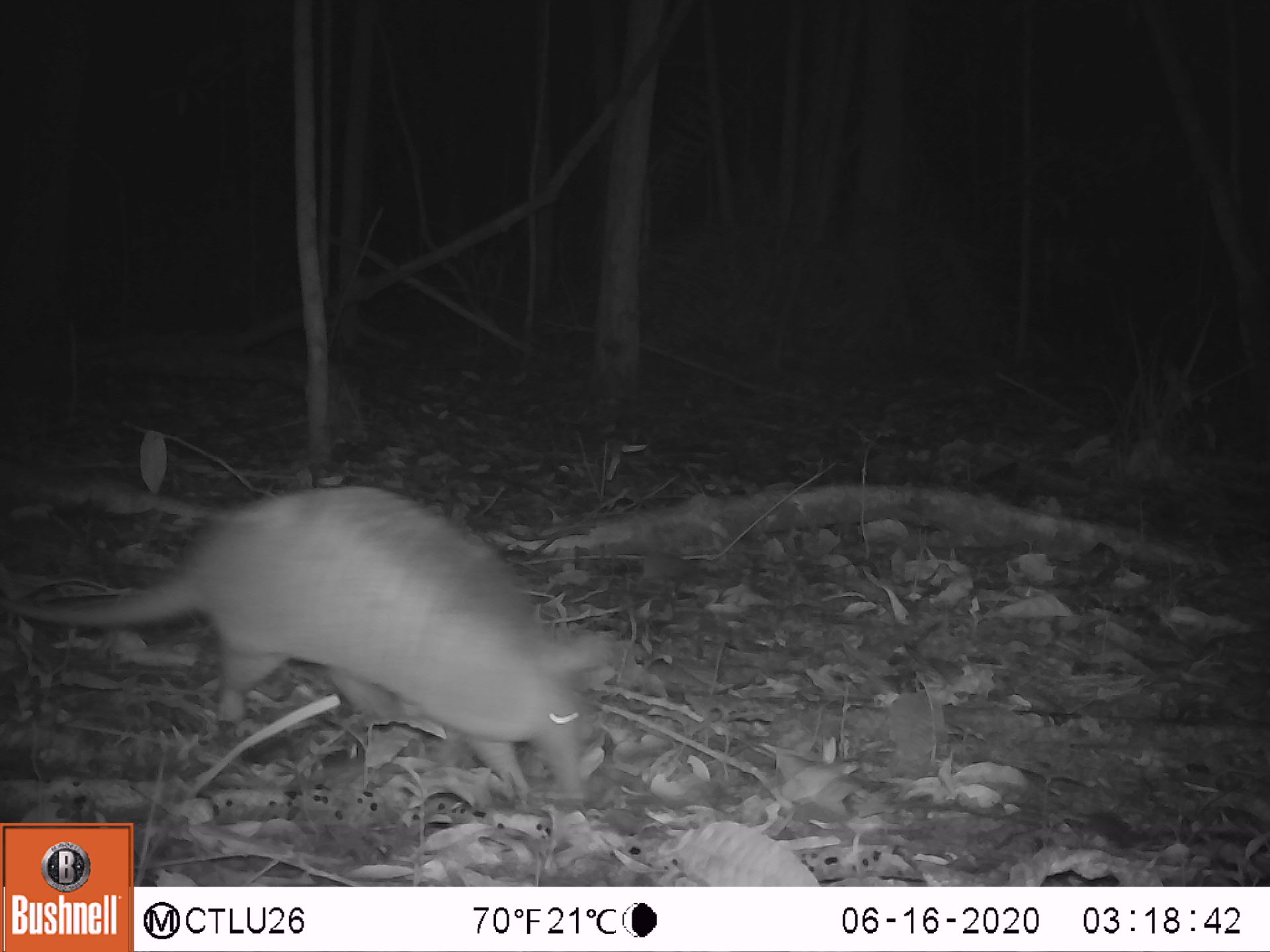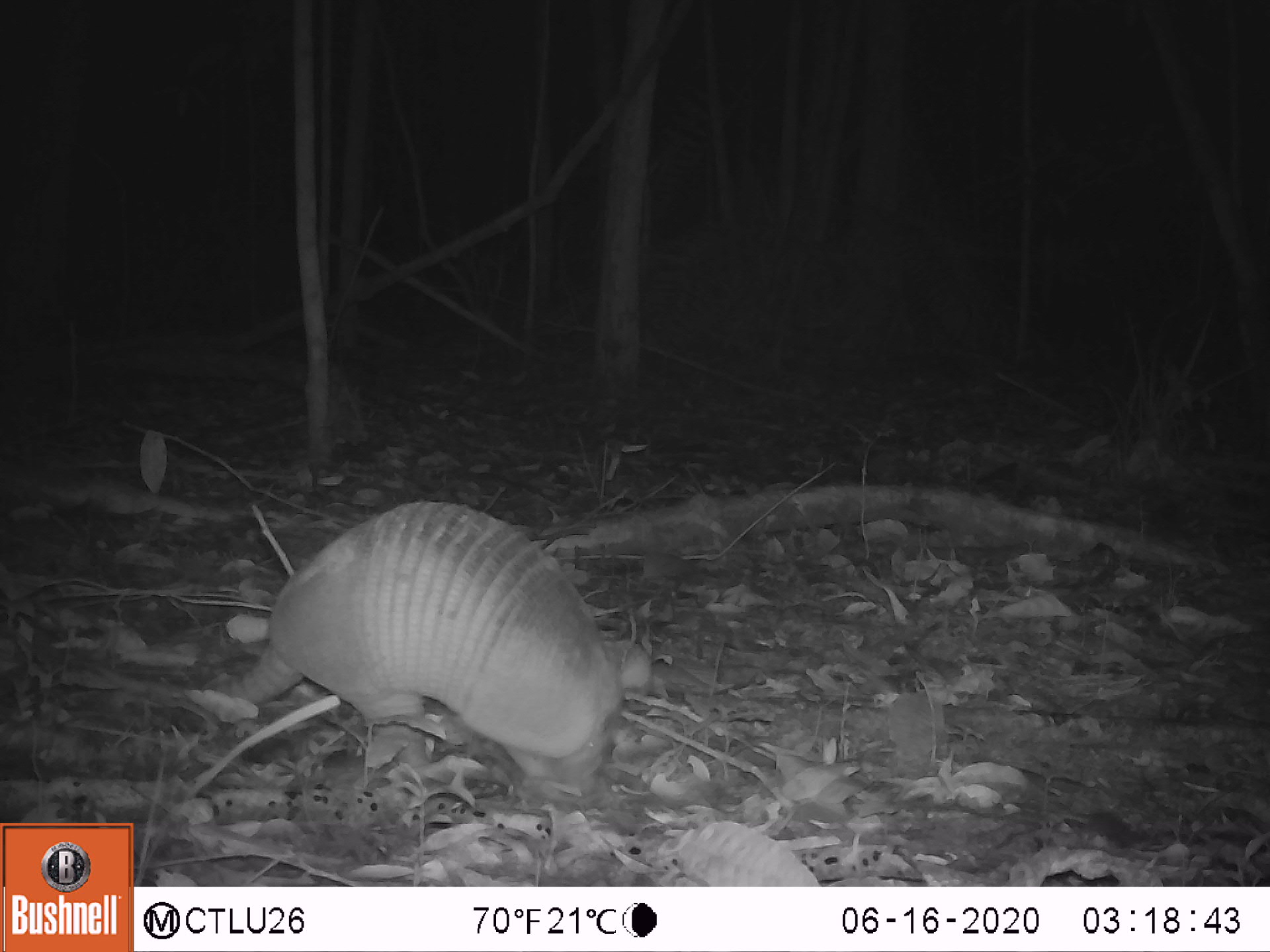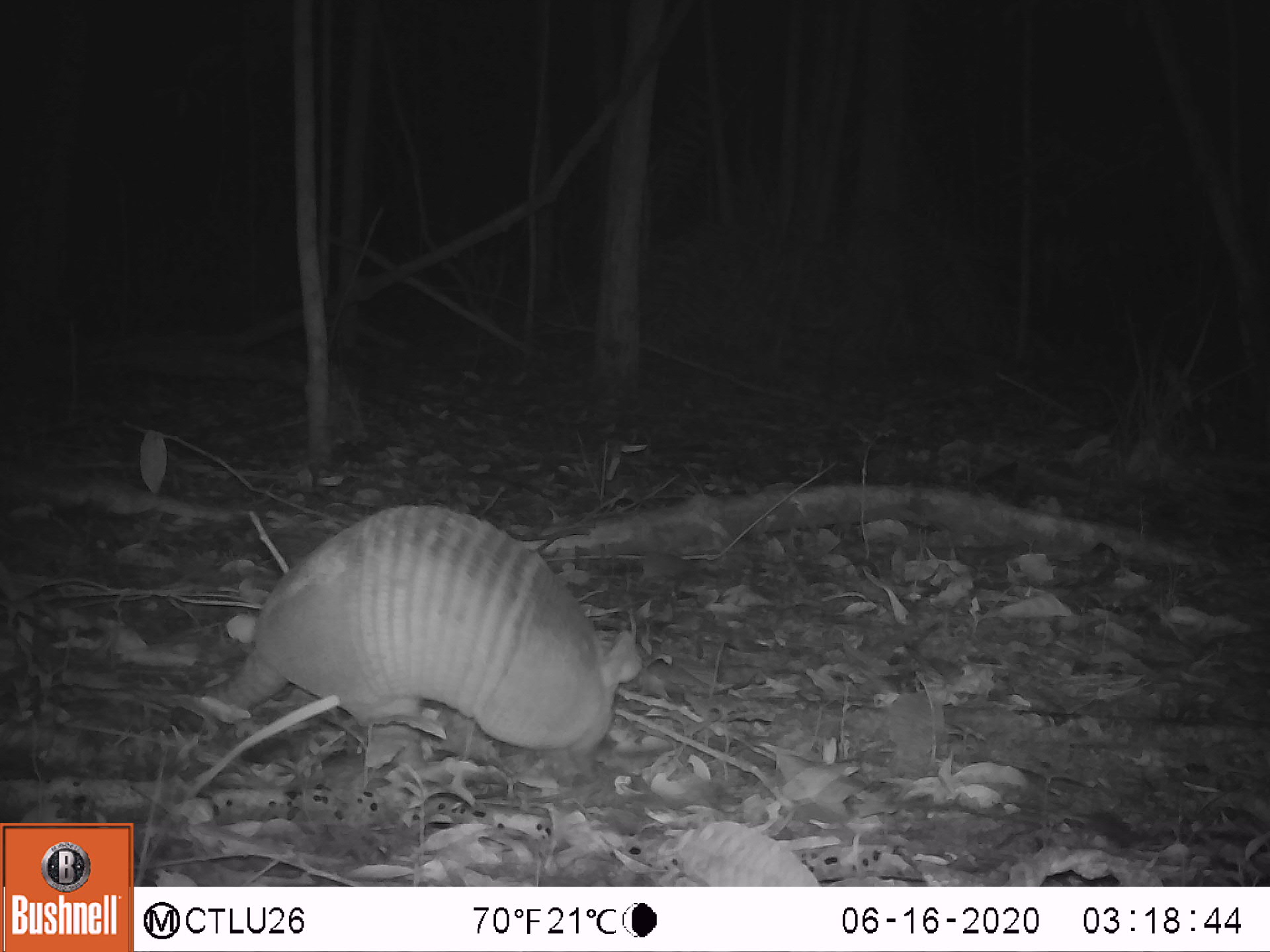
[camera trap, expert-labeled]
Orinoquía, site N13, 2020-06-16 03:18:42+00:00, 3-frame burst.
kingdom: Animalia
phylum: Chordata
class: Mammalia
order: Cingulata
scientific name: Cingulata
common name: armadillo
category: unknown armadillo